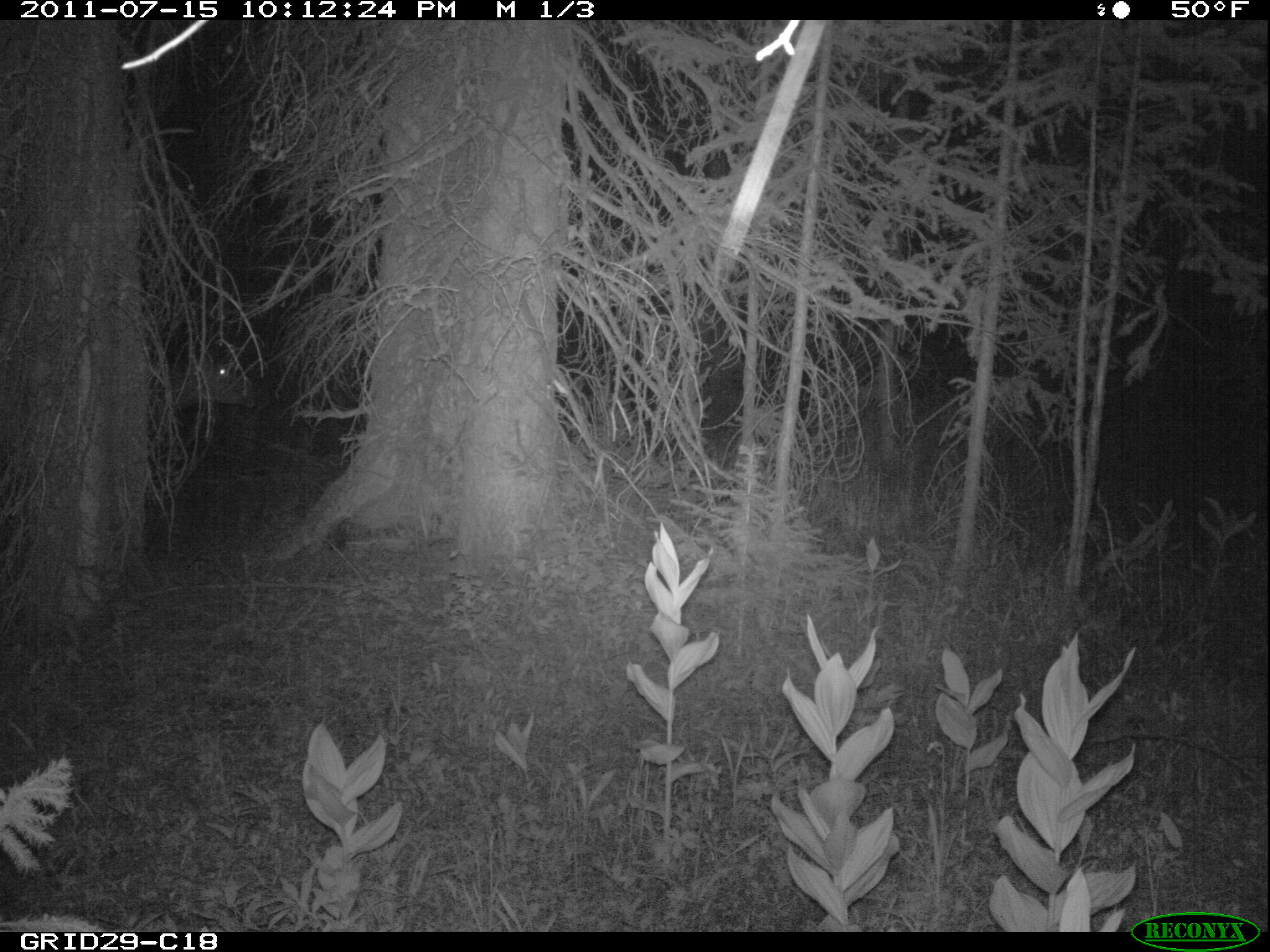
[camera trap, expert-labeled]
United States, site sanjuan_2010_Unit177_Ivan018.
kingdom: Animalia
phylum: Chordata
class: Mammalia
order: Artiodactyla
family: Cervidae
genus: Cervus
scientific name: Cervus elaphus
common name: red deer